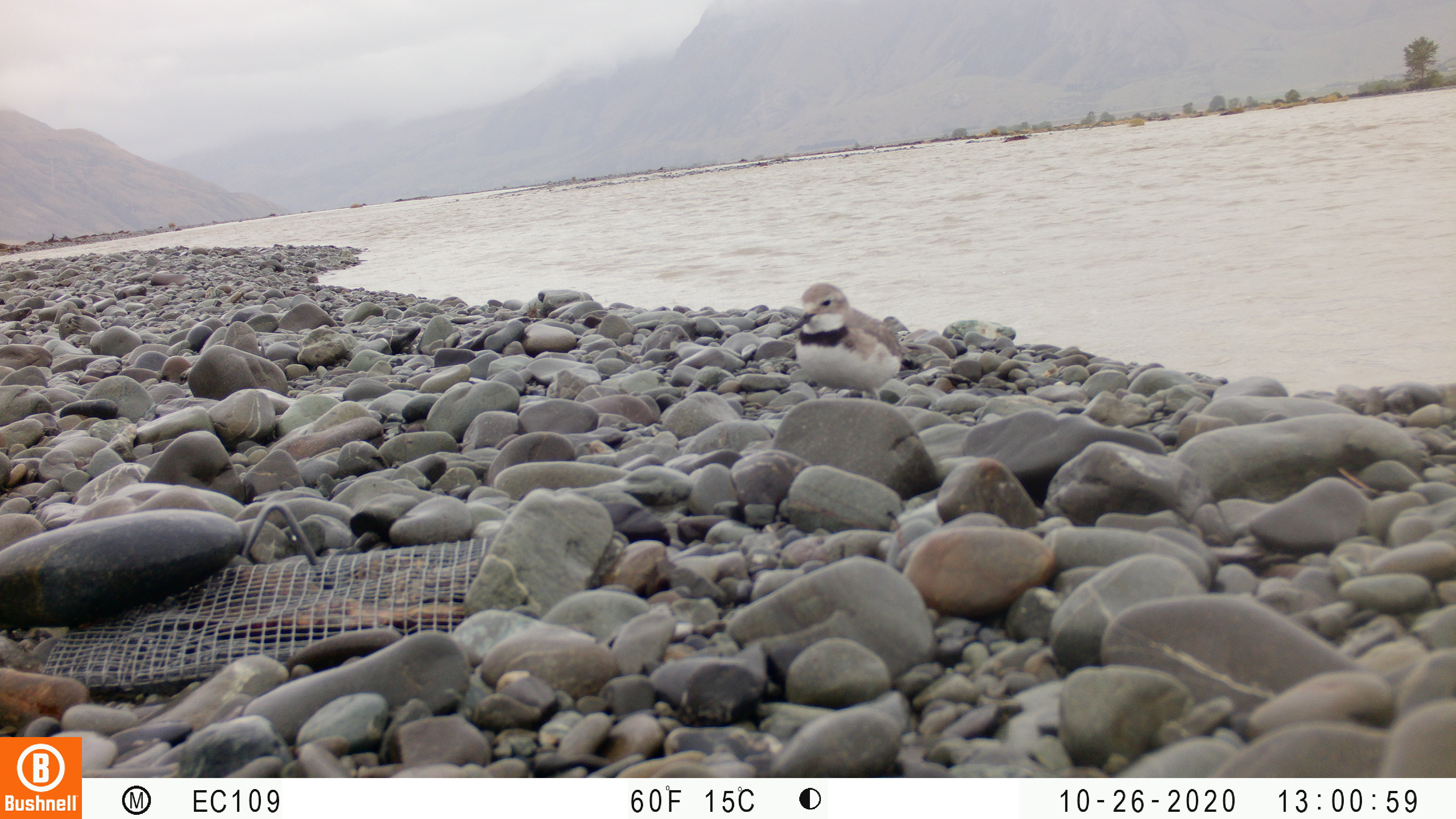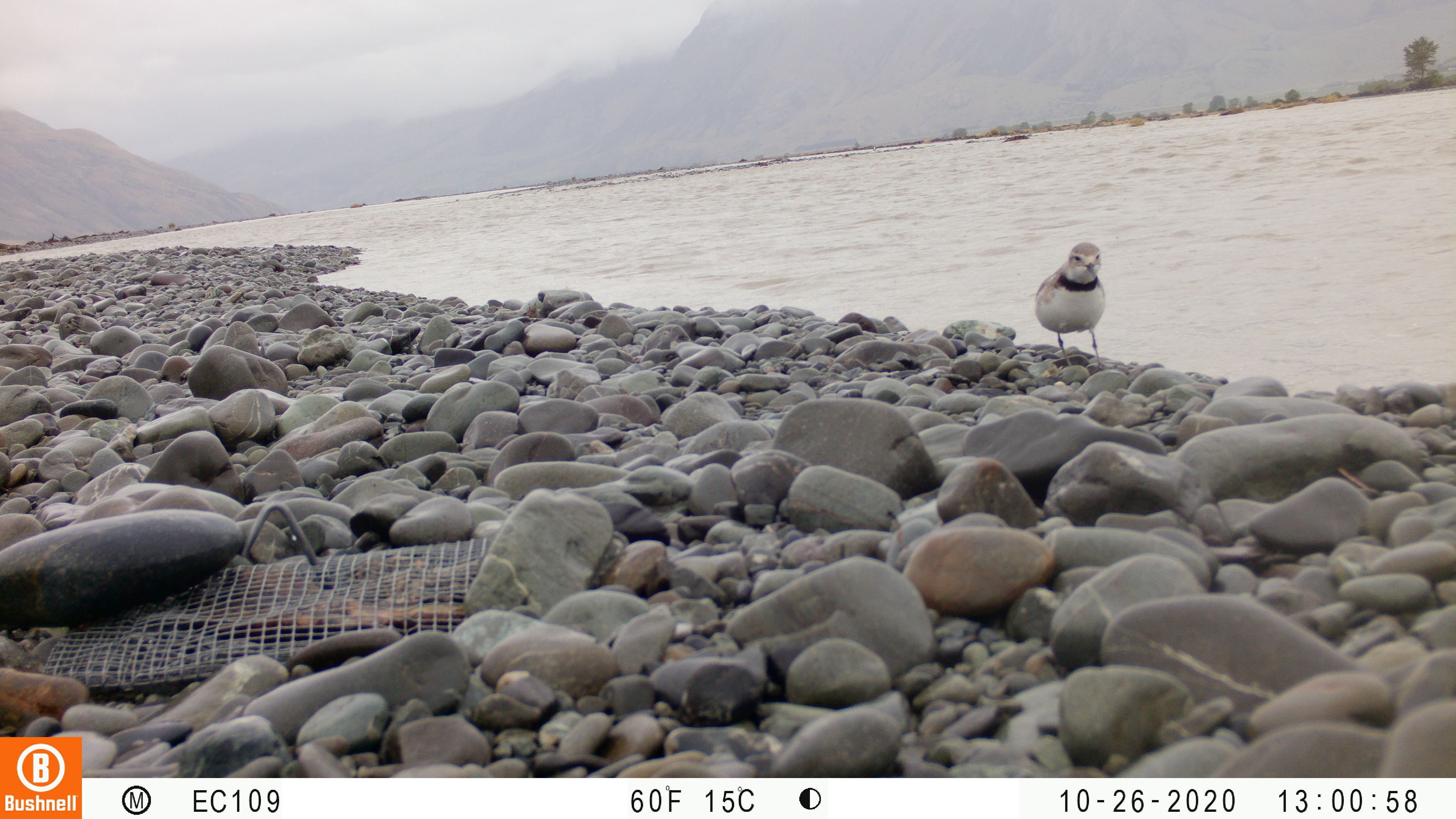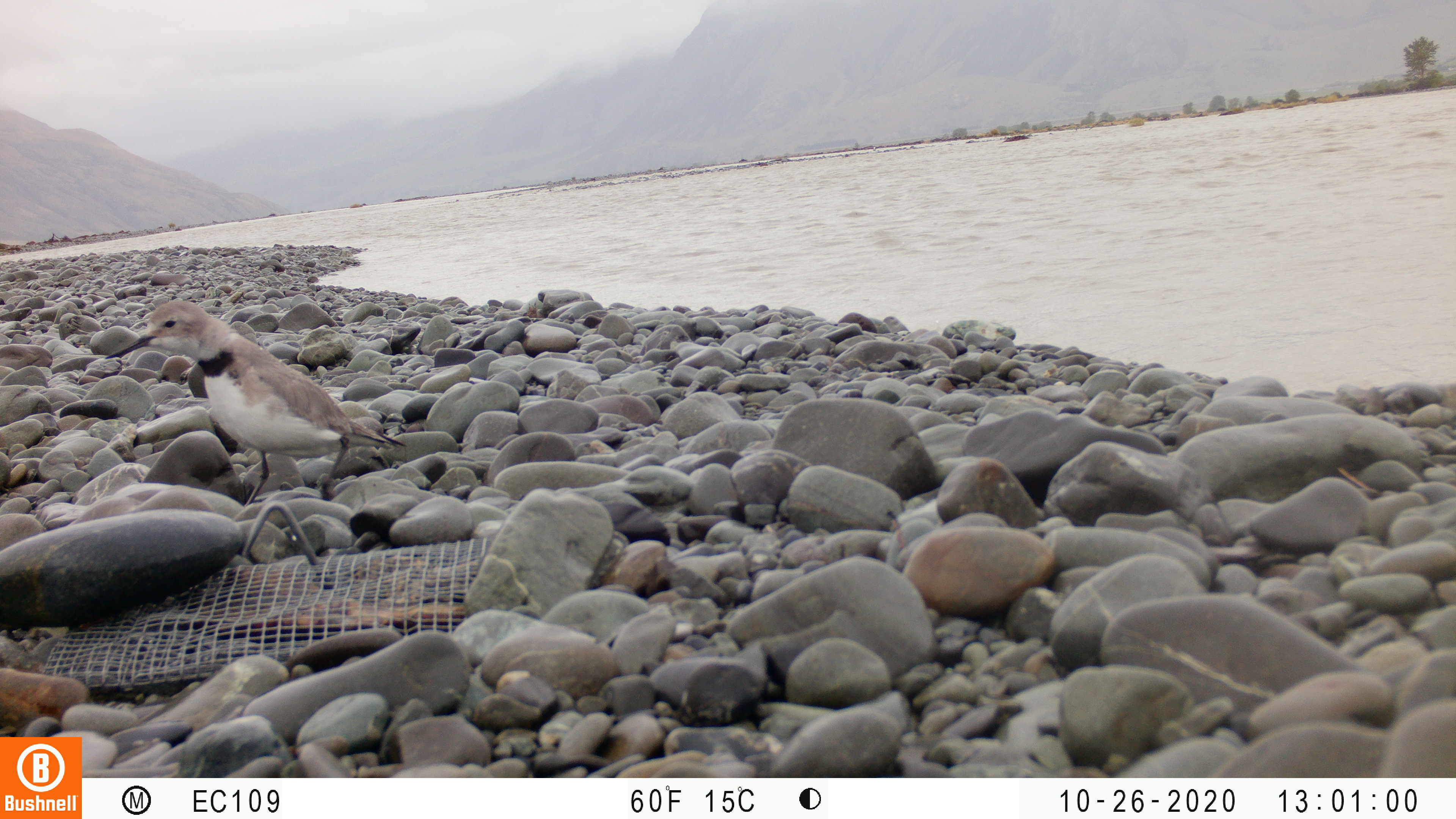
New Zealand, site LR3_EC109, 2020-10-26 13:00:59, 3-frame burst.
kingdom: Animalia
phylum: Chordata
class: Aves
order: Charadriiformes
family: Charadriidae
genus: Anarhynchus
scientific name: Anarhynchus frontalis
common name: wrybill